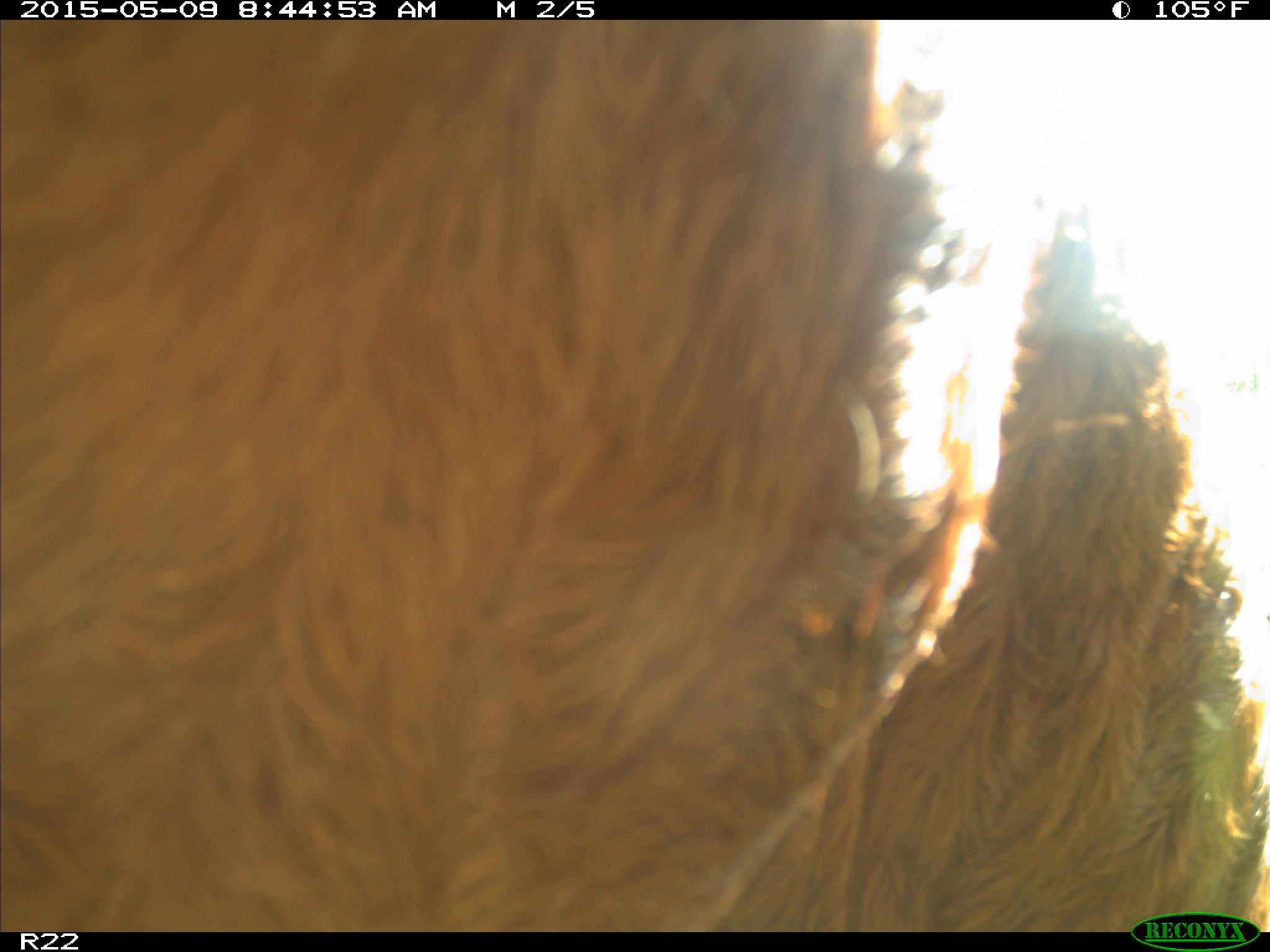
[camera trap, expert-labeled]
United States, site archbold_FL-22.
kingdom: Animalia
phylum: Chordata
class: Mammalia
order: Artiodactyla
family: Bovidae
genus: Bos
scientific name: Bos taurus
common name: domestic cow